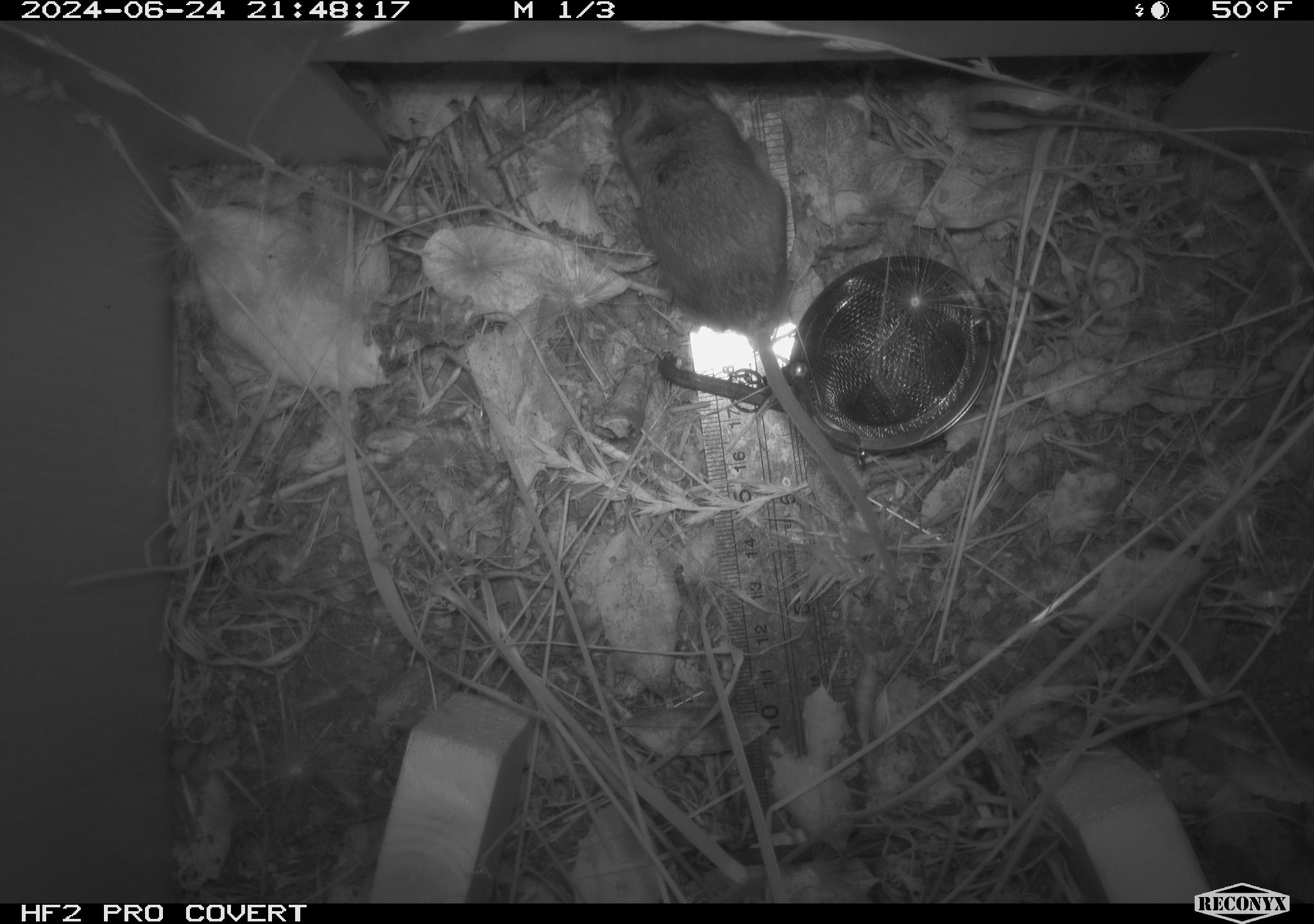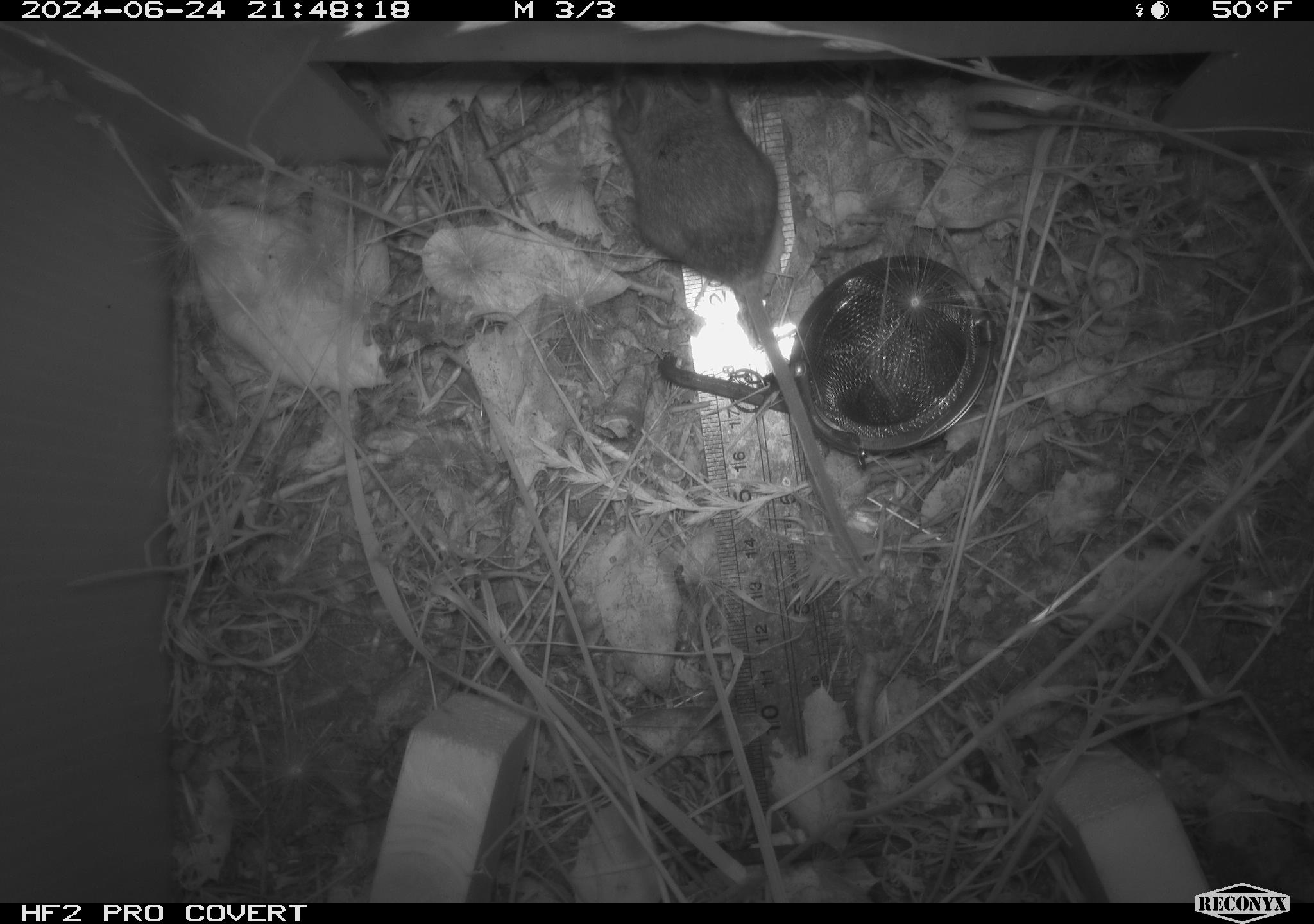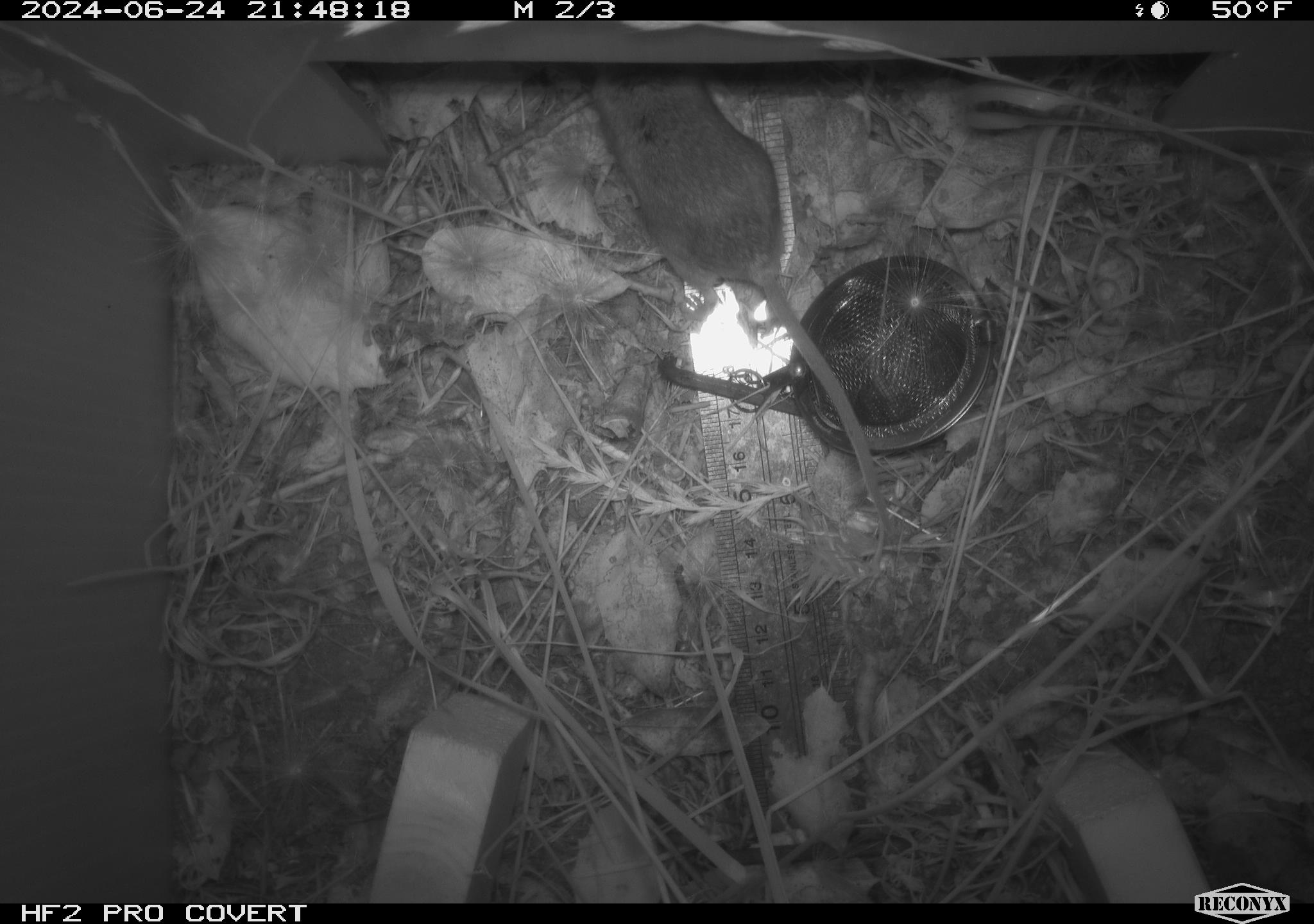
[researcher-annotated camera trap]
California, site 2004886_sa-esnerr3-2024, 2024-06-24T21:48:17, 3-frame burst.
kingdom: Animalia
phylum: Chordata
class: Mammalia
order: Rodentia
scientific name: Rodentia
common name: rodent